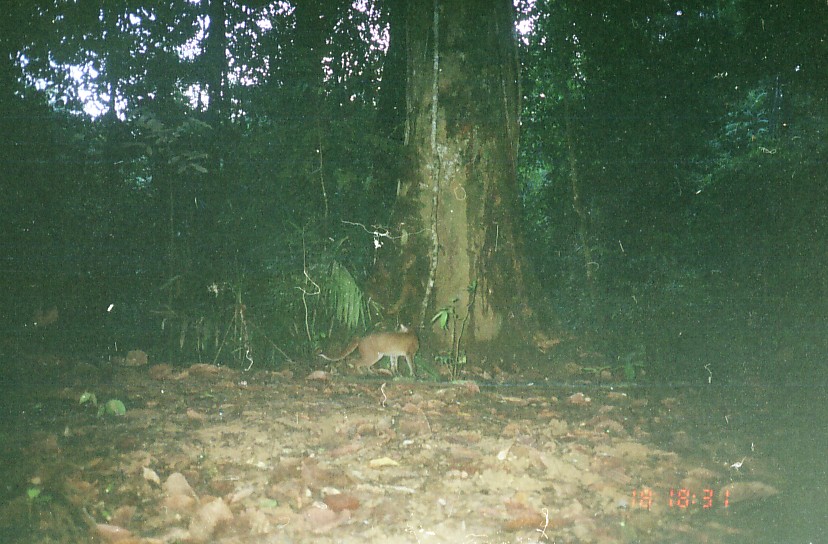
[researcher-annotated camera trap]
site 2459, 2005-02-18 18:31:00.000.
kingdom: Animalia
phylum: Chordata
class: Mammalia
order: Carnivora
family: Felidae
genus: Catopuma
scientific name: Catopuma temminckii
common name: asian golden cat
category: pardofelis temminckii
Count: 1.